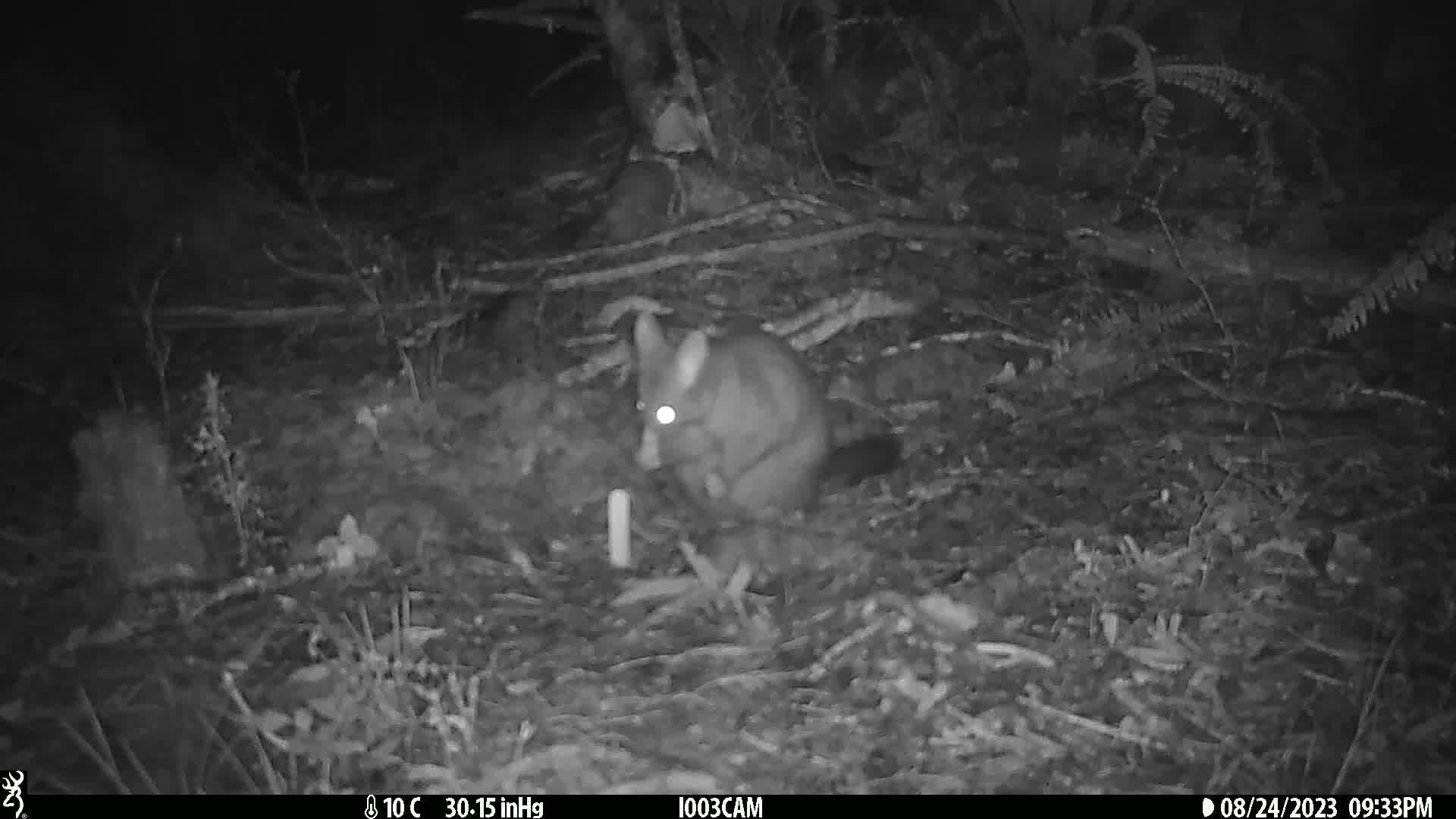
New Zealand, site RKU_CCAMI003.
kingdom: Animalia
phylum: Chordata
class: Mammalia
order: Diprotodontia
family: Phalangeridae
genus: Trichosurus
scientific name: Trichosurus vulpecula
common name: common brushtail possum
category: possum